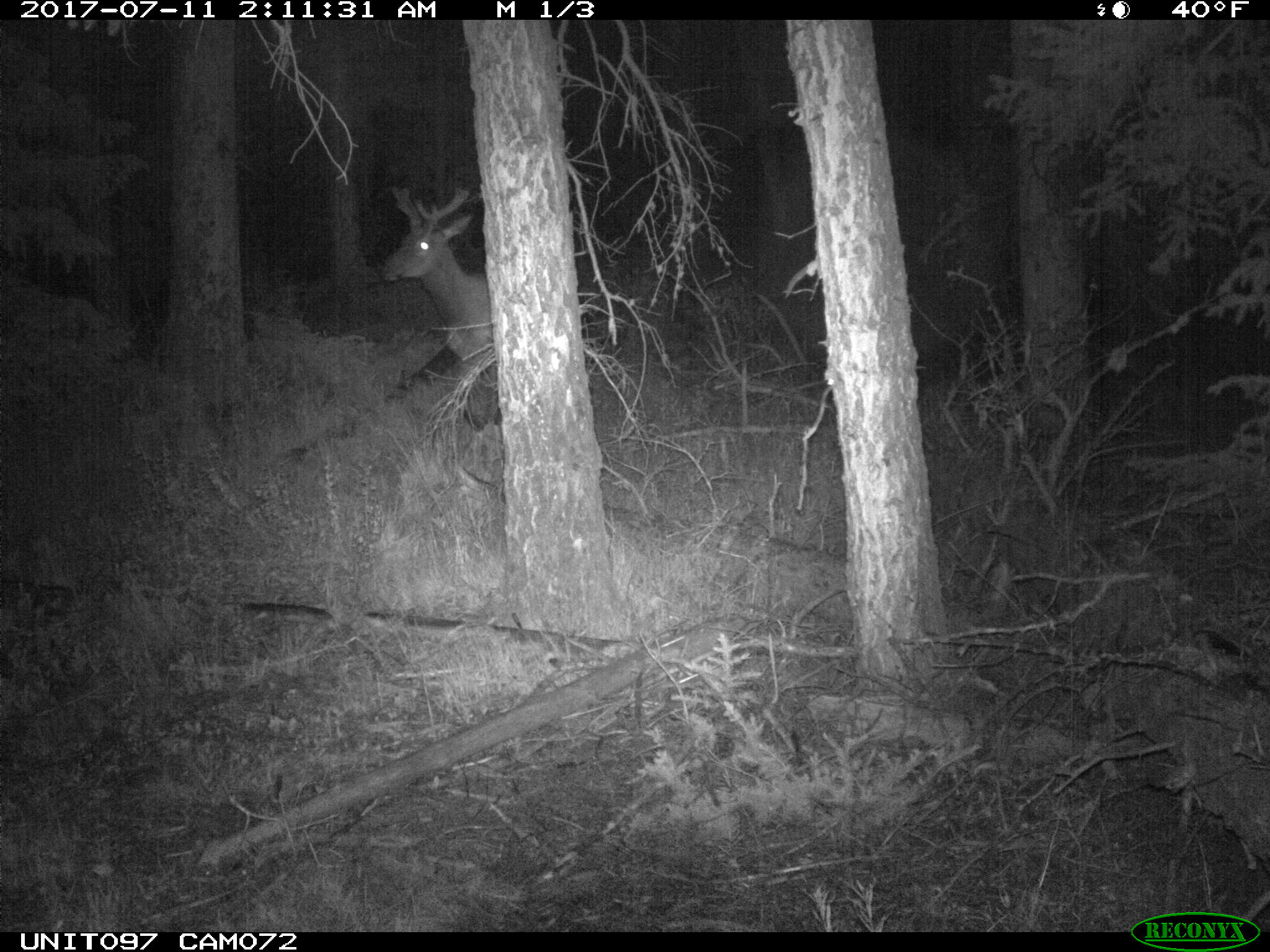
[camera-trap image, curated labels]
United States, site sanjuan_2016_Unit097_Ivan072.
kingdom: Animalia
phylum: Chordata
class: Mammalia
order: Artiodactyla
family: Cervidae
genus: Cervus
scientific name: Cervus elaphus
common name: red deer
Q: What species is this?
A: Cervus elaphus (red deer).